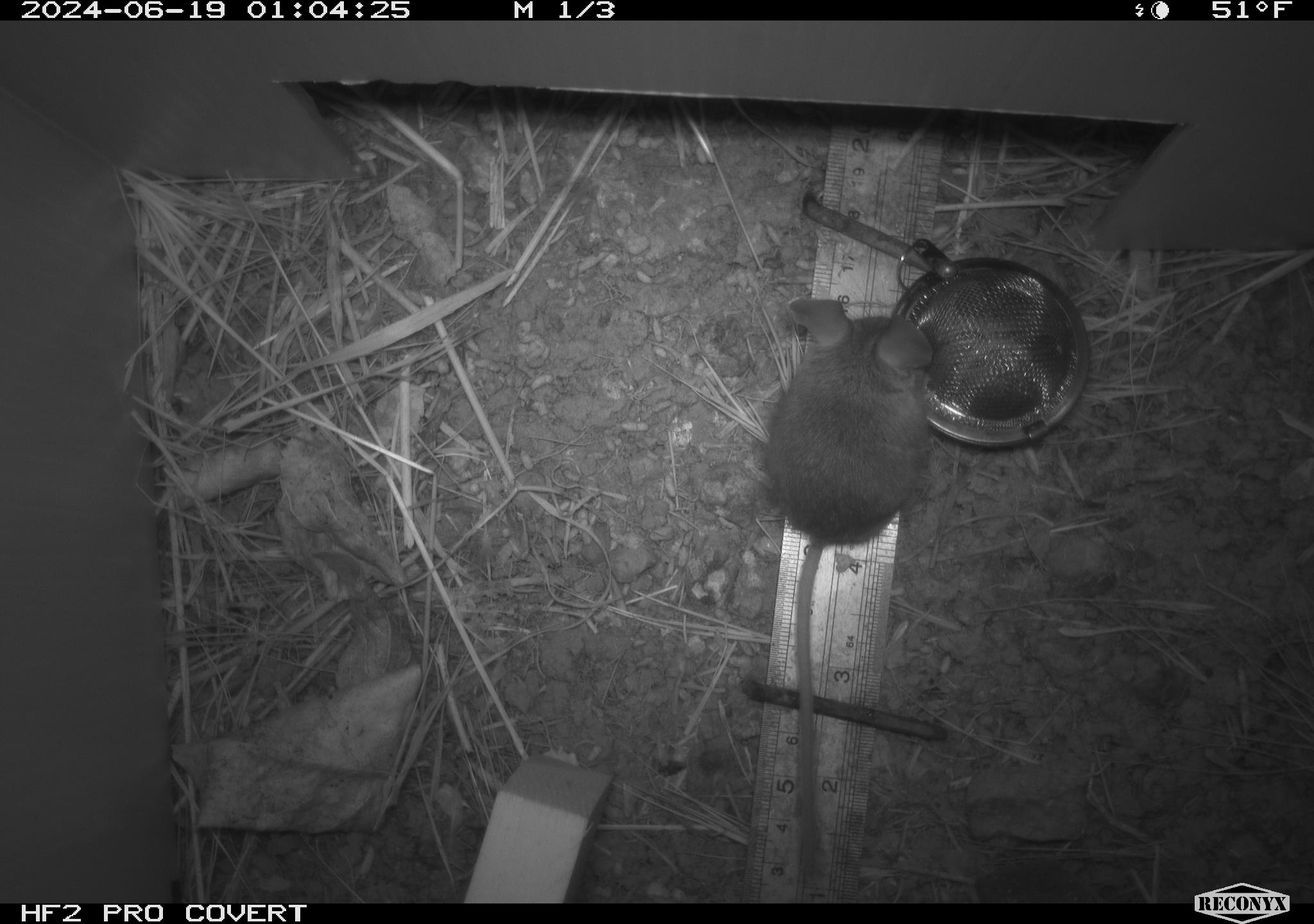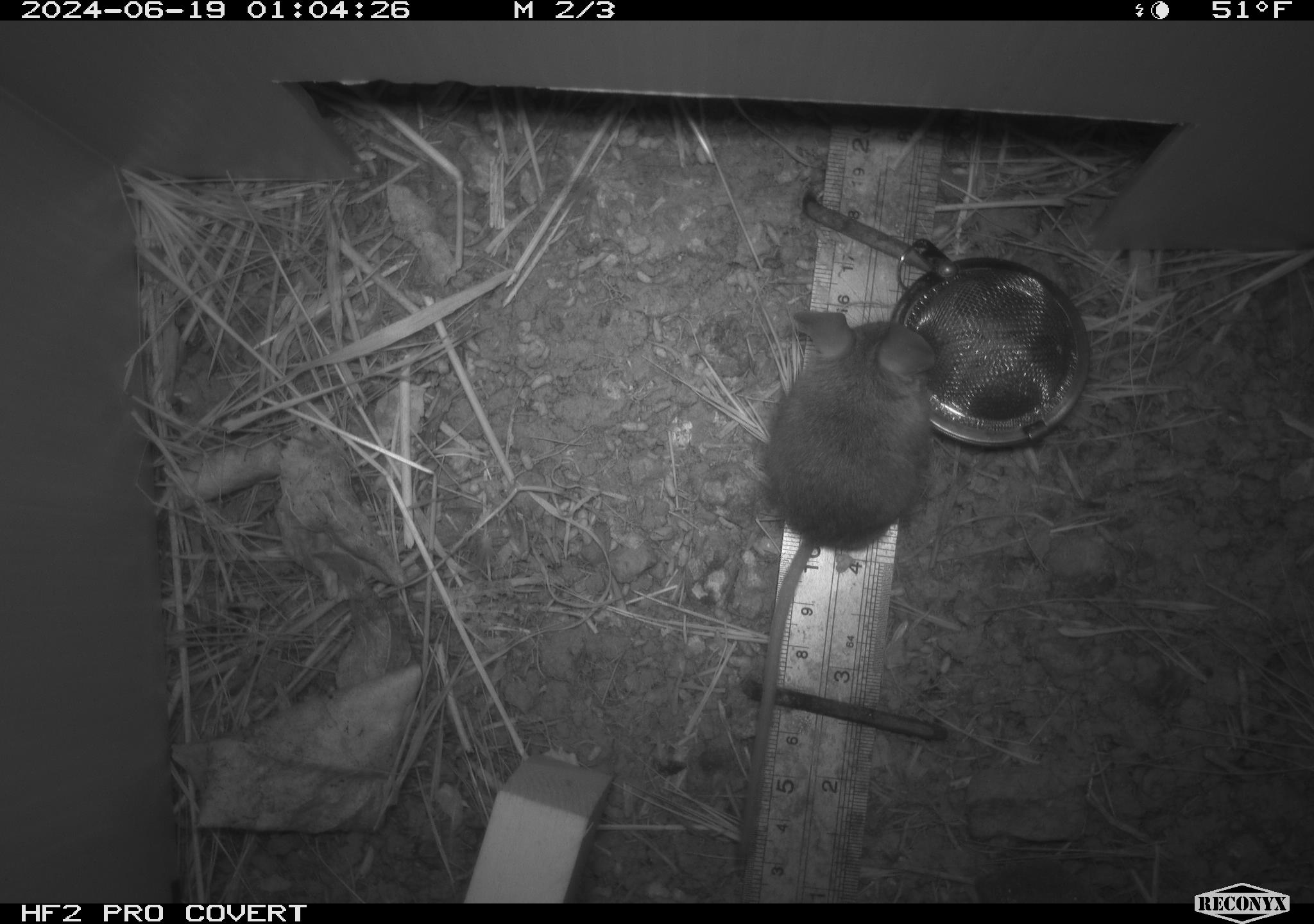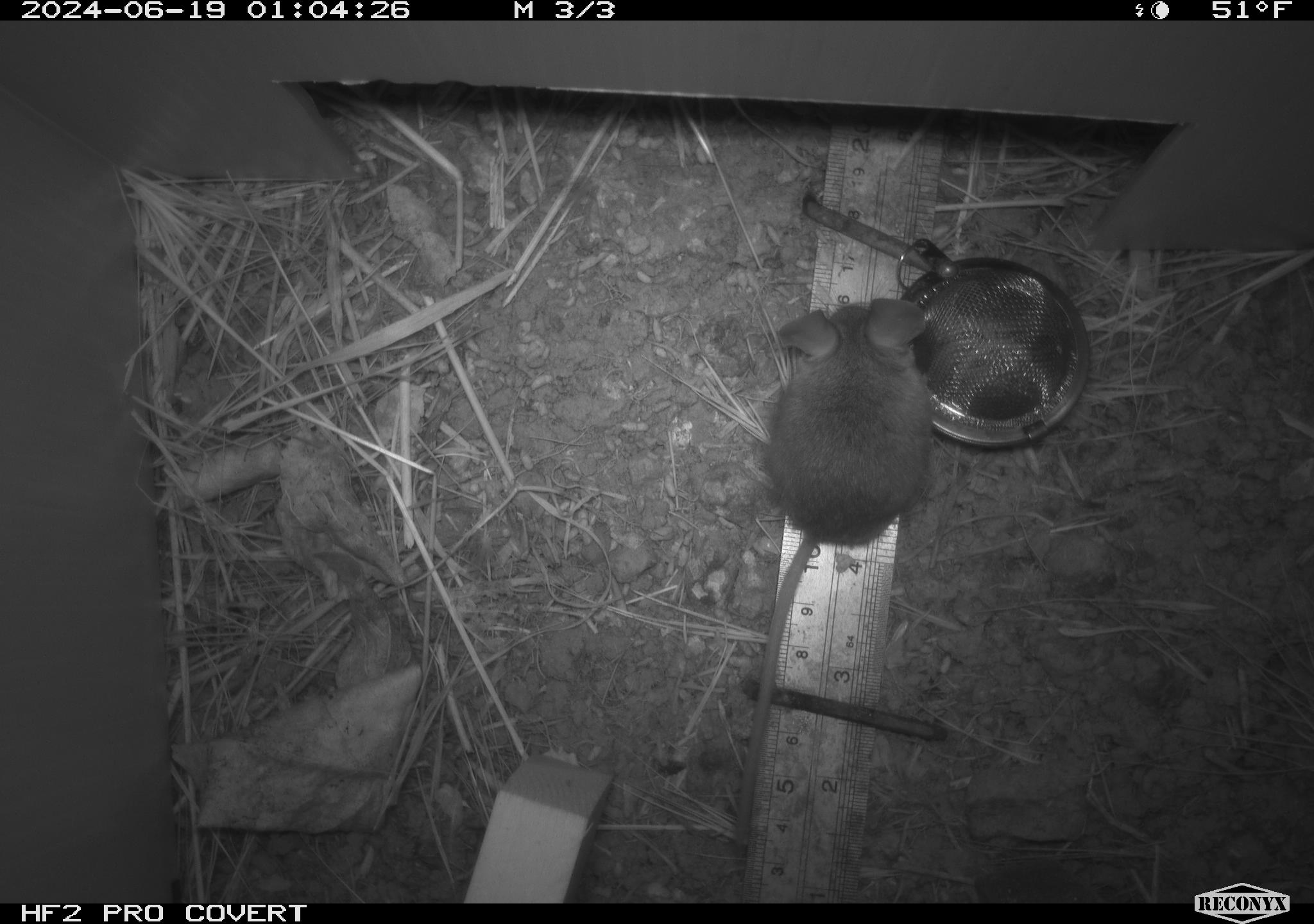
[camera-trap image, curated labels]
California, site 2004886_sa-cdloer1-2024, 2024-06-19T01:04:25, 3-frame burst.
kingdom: Animalia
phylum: Chordata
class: Mammalia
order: Rodentia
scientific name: Rodentia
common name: mouse species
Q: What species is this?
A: Mouse species (Rodentia).